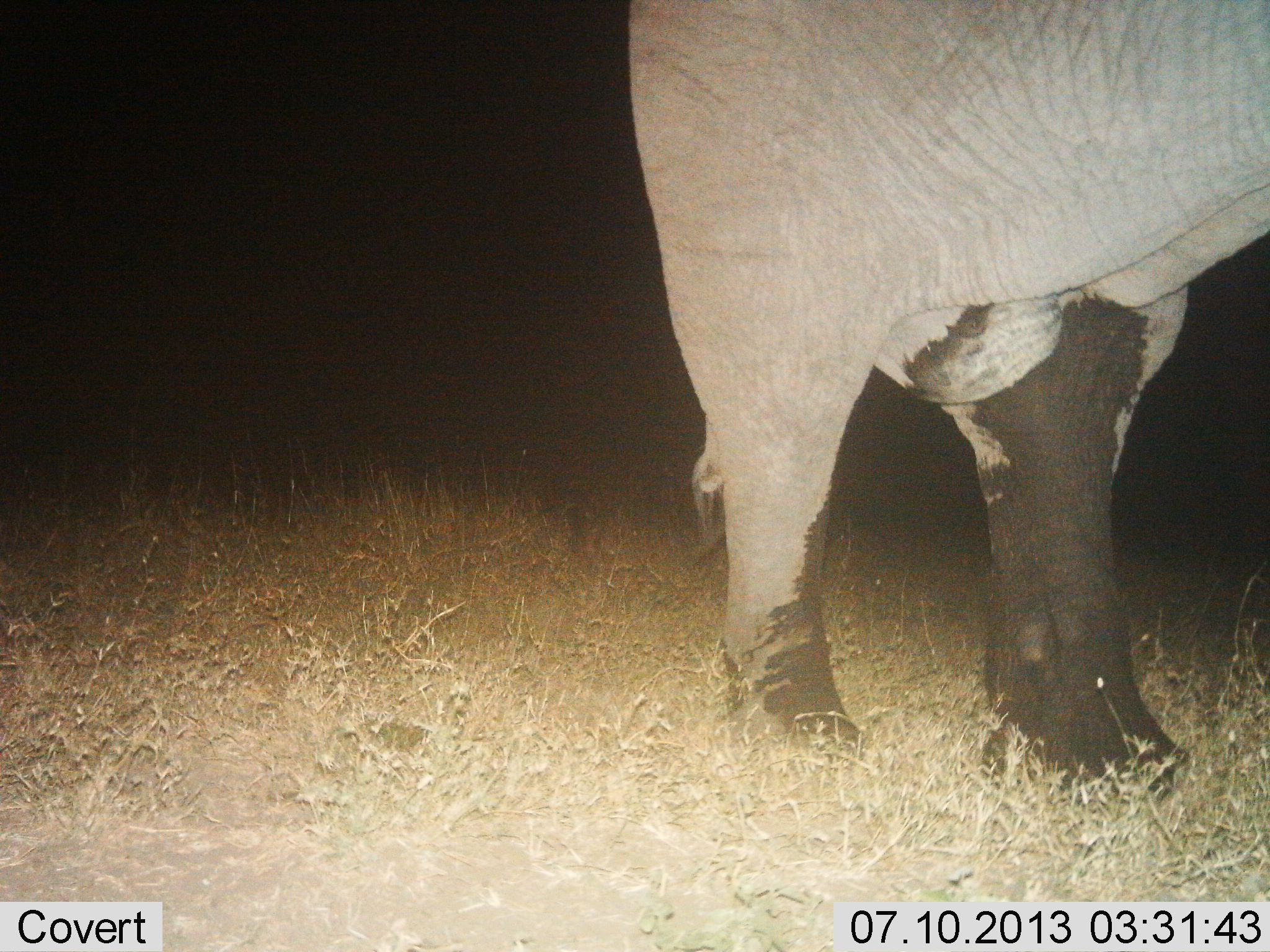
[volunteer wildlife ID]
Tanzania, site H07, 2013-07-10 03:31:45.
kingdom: Animalia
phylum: Chordata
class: Mammalia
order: Proboscidea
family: Elephantidae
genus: Loxodonta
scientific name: Loxodonta africana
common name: african bush elephant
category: elephant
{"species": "elephant (african bush elephant) (Loxodonta africana)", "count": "1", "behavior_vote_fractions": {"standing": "78%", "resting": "4%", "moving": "22%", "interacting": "0%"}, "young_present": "0%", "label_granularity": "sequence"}